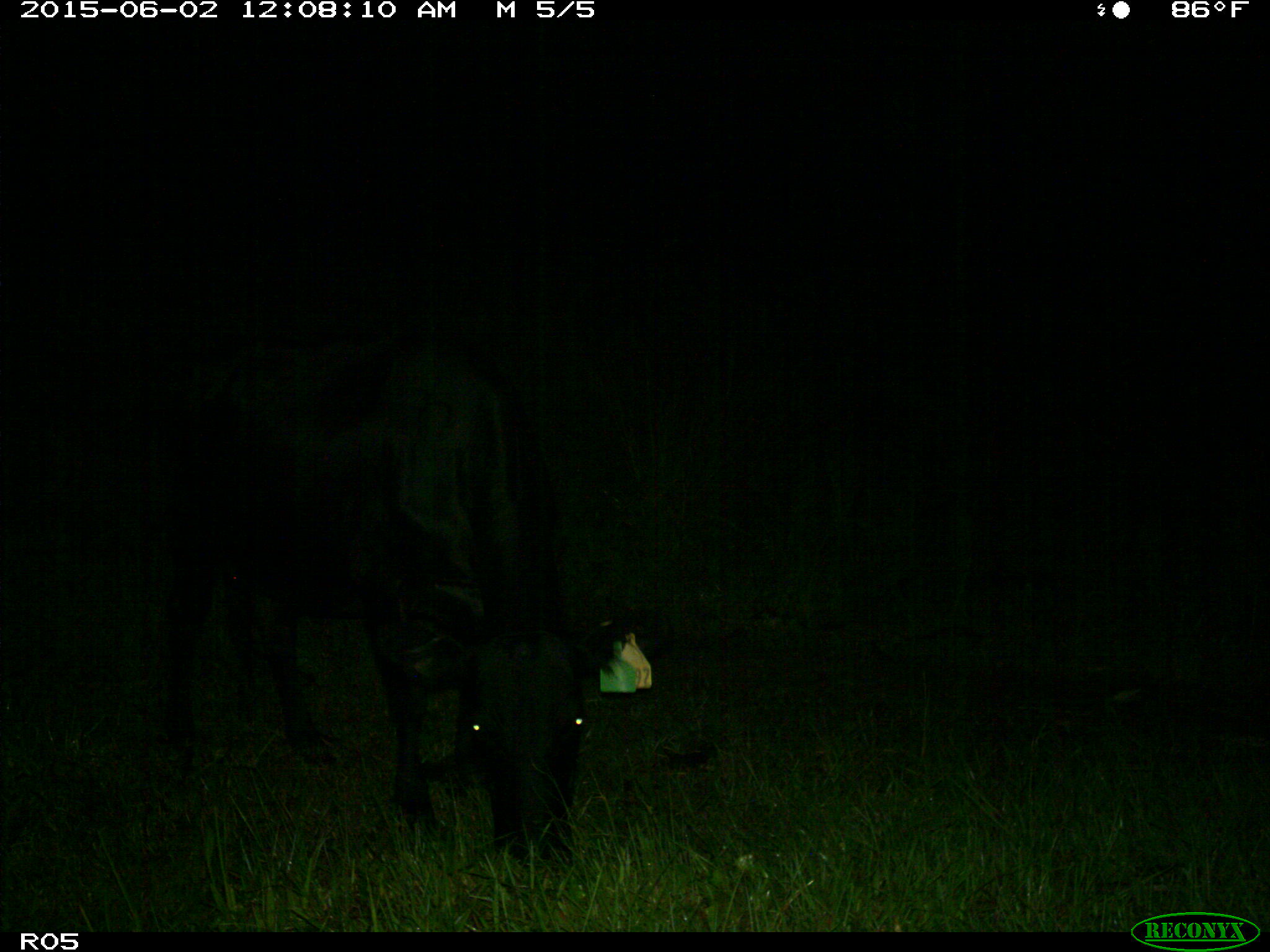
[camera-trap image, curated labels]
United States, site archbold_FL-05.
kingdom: Animalia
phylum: Chordata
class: Mammalia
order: Artiodactyla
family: Bovidae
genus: Bos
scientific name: Bos taurus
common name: domestic cow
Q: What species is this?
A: Bos taurus (domestic cow).